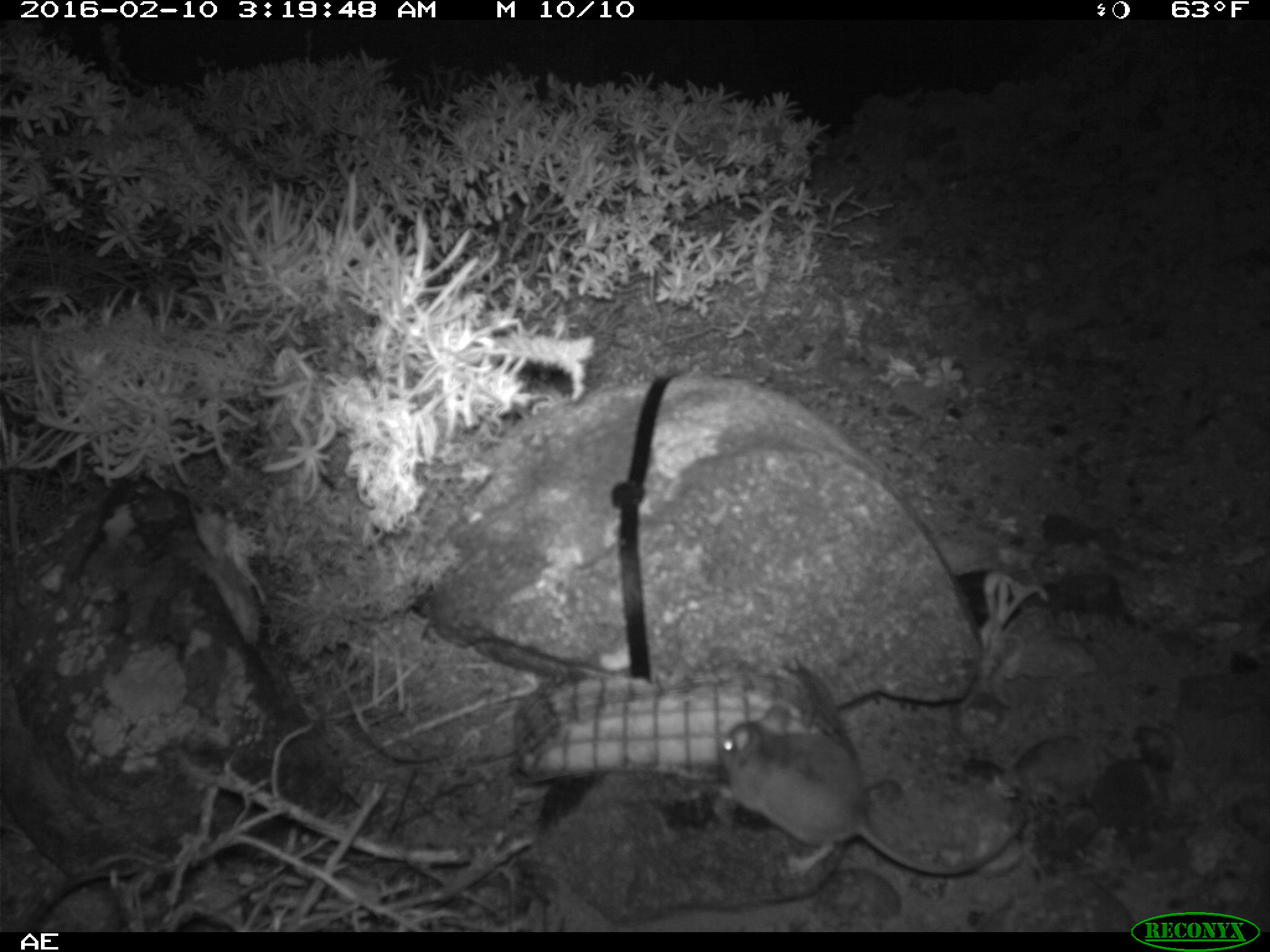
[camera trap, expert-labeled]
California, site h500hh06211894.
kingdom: Animalia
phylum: Chordata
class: Mammalia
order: Rodentia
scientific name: Rodentia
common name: rodent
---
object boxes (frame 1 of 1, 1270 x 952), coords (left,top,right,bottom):
rodent: (715,706,1029,876)